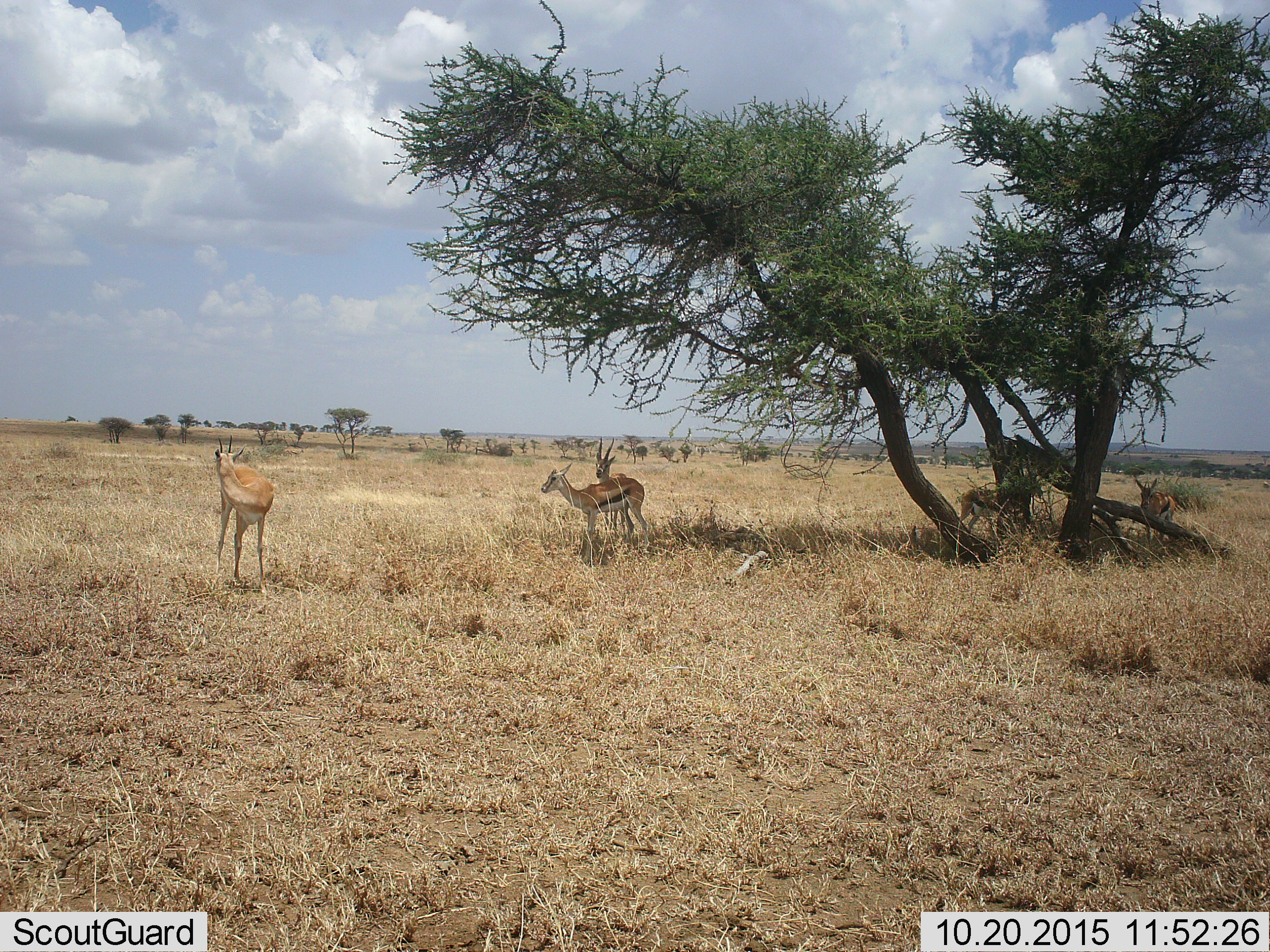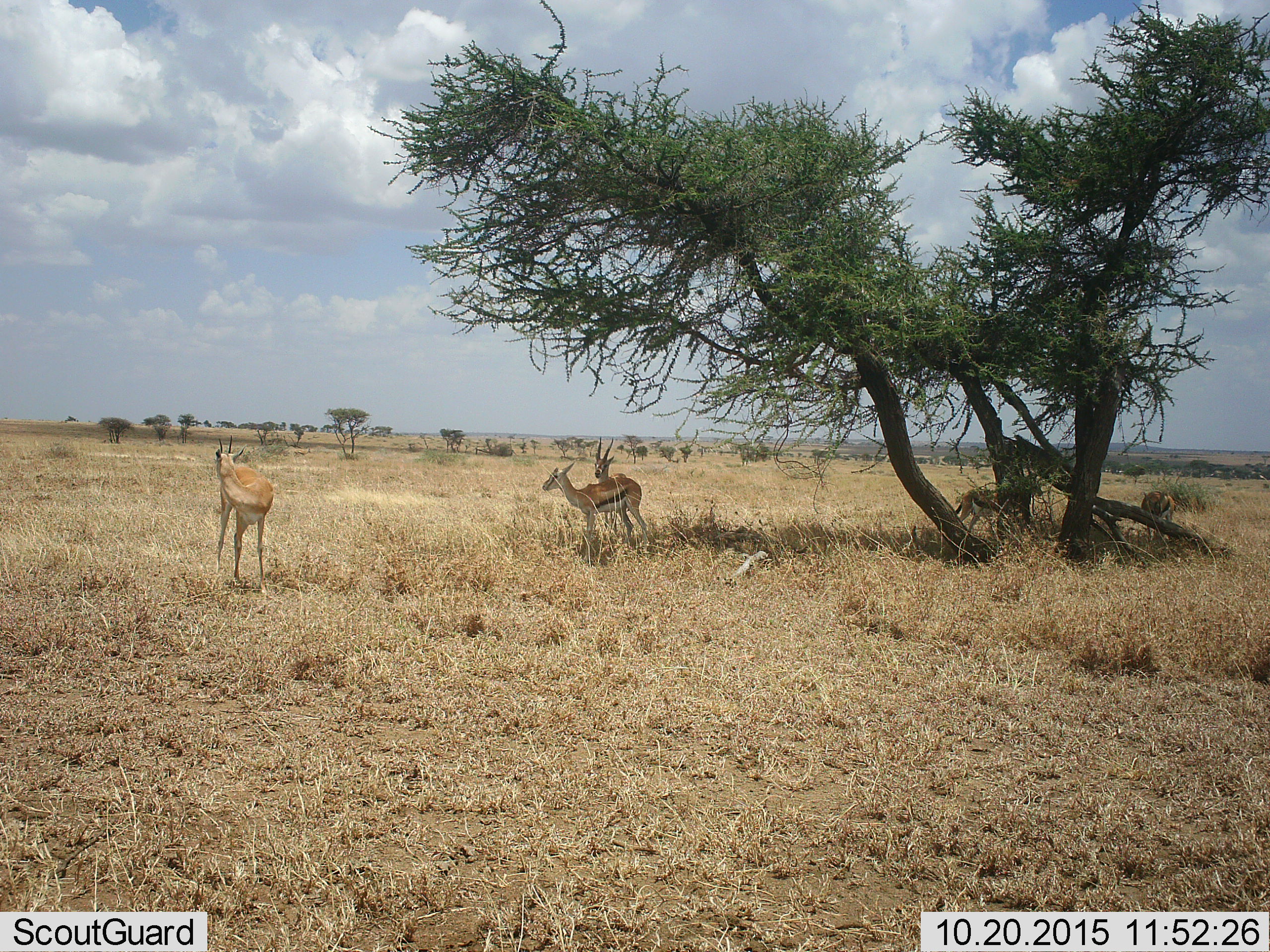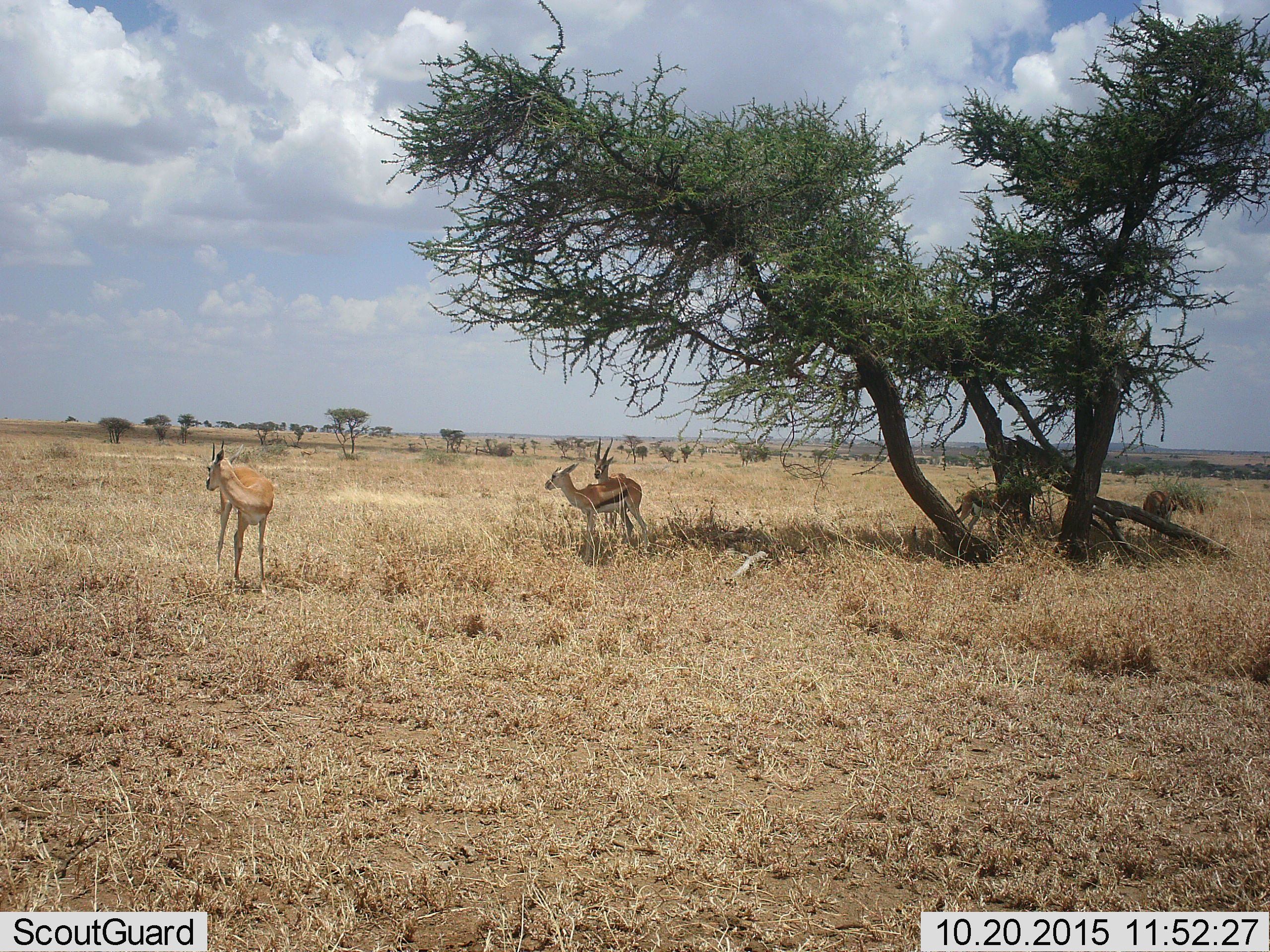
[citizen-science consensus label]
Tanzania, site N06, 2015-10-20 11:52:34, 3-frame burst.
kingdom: Animalia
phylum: Chordata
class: Mammalia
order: Artiodactyla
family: Bovidae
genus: Eudorcas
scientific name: Eudorcas thomsonii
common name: thomson's gazelle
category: gazellethomsons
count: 5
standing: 100%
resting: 0%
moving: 12%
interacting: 0%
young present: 0%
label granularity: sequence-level